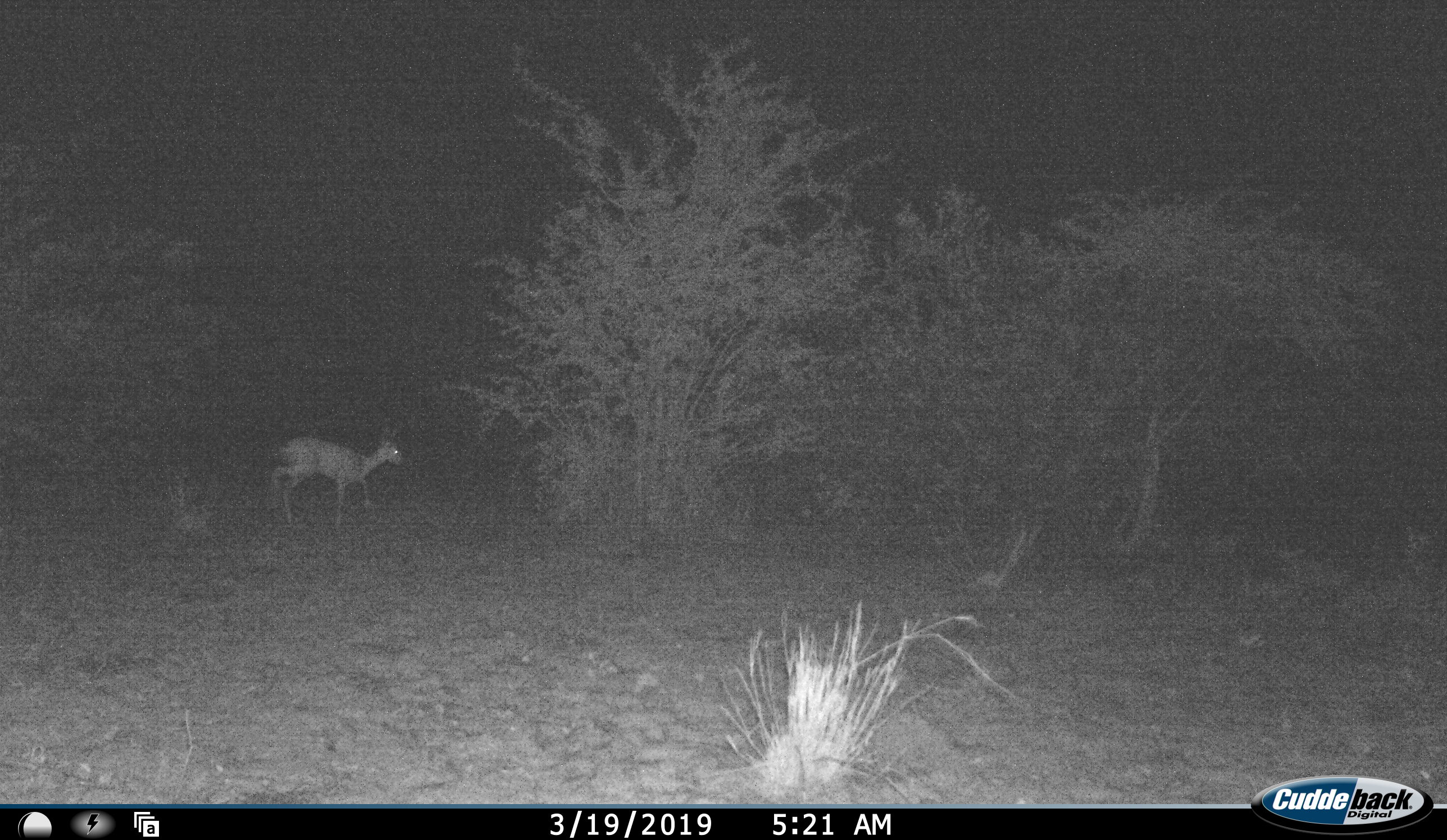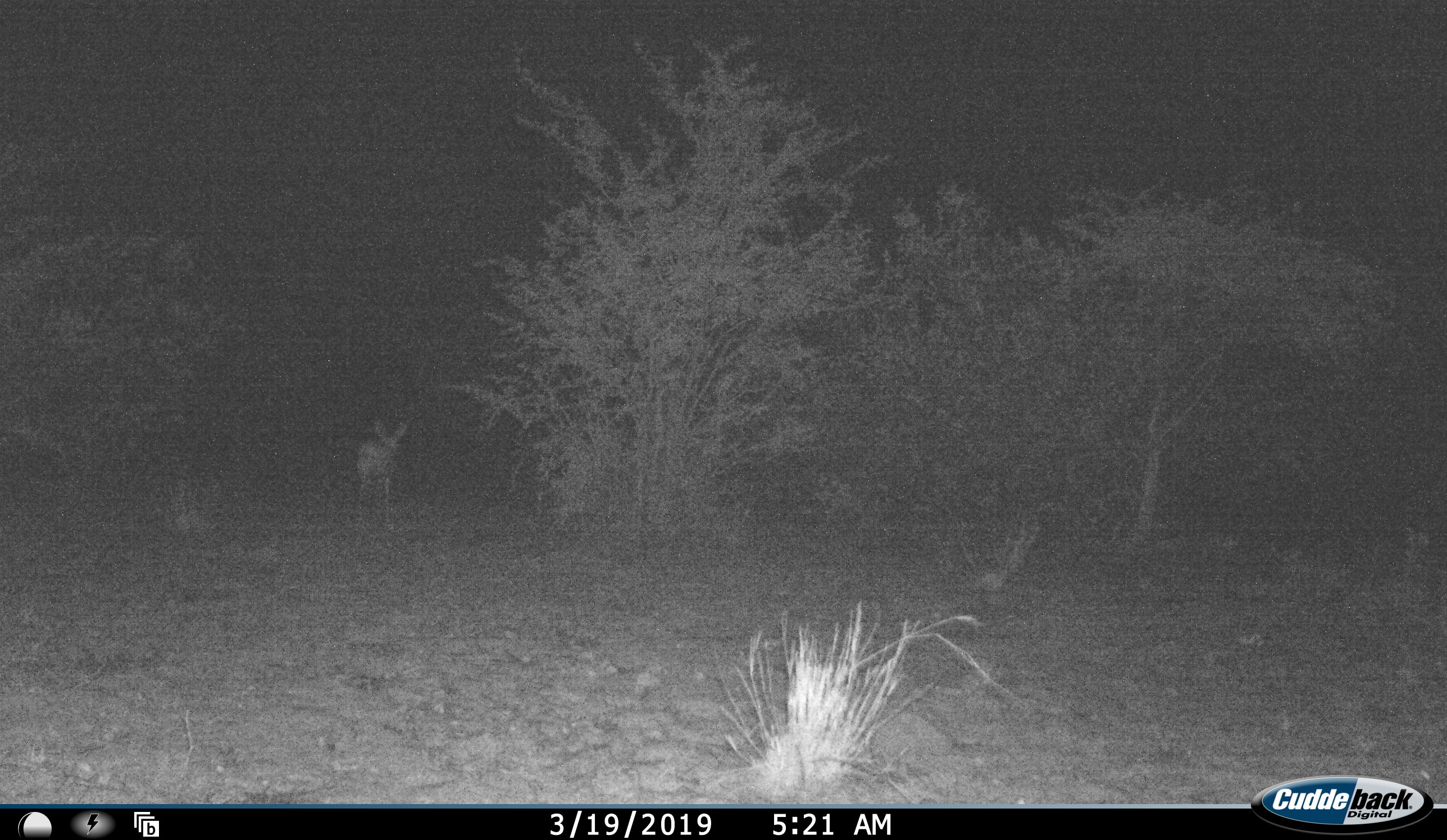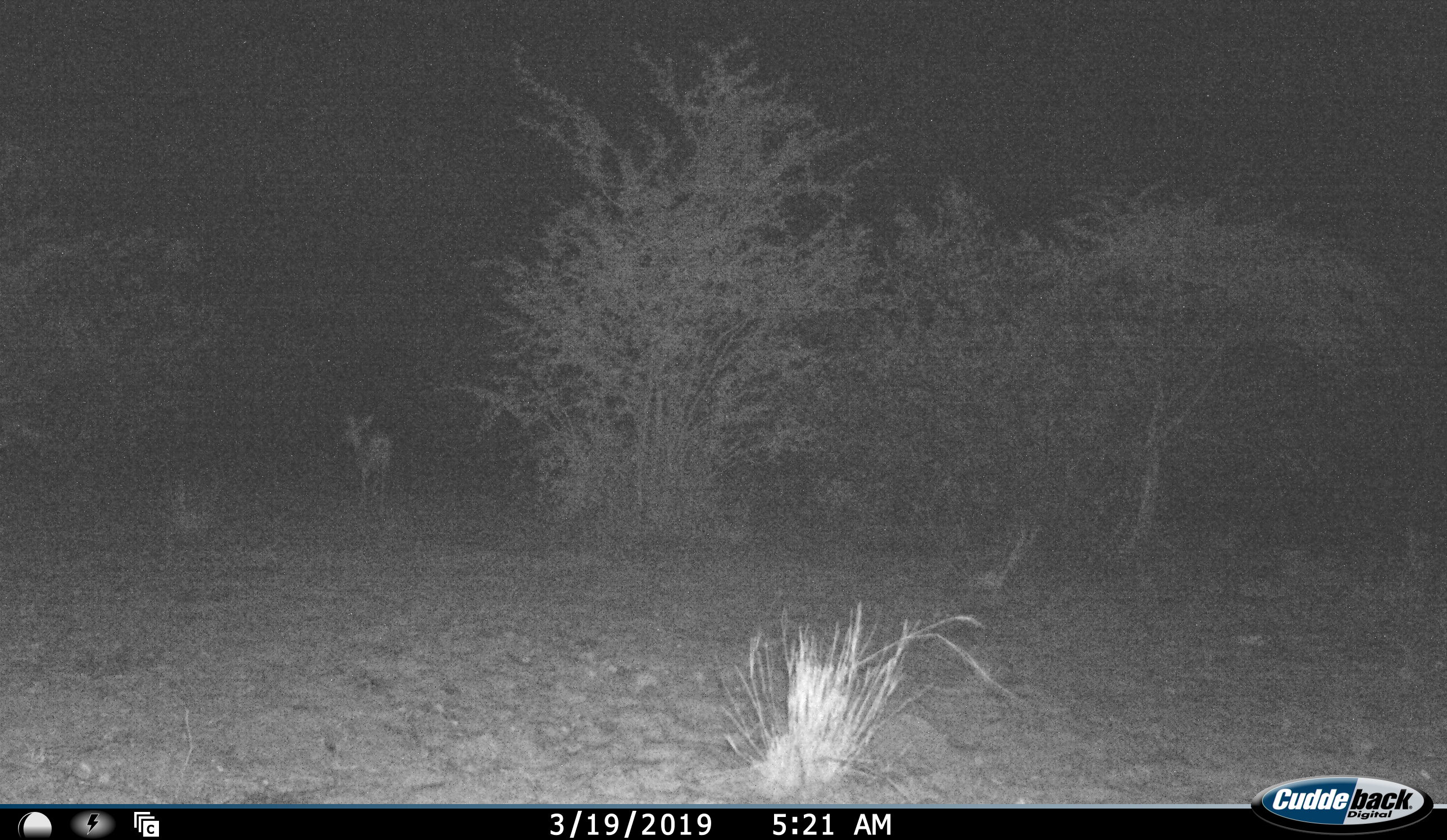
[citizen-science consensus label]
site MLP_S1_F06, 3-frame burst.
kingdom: Animalia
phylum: Chordata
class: Mammalia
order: Artiodactyla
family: Bovidae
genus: Raphicerus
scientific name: Raphicerus campestris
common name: steenbok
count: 1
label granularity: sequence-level